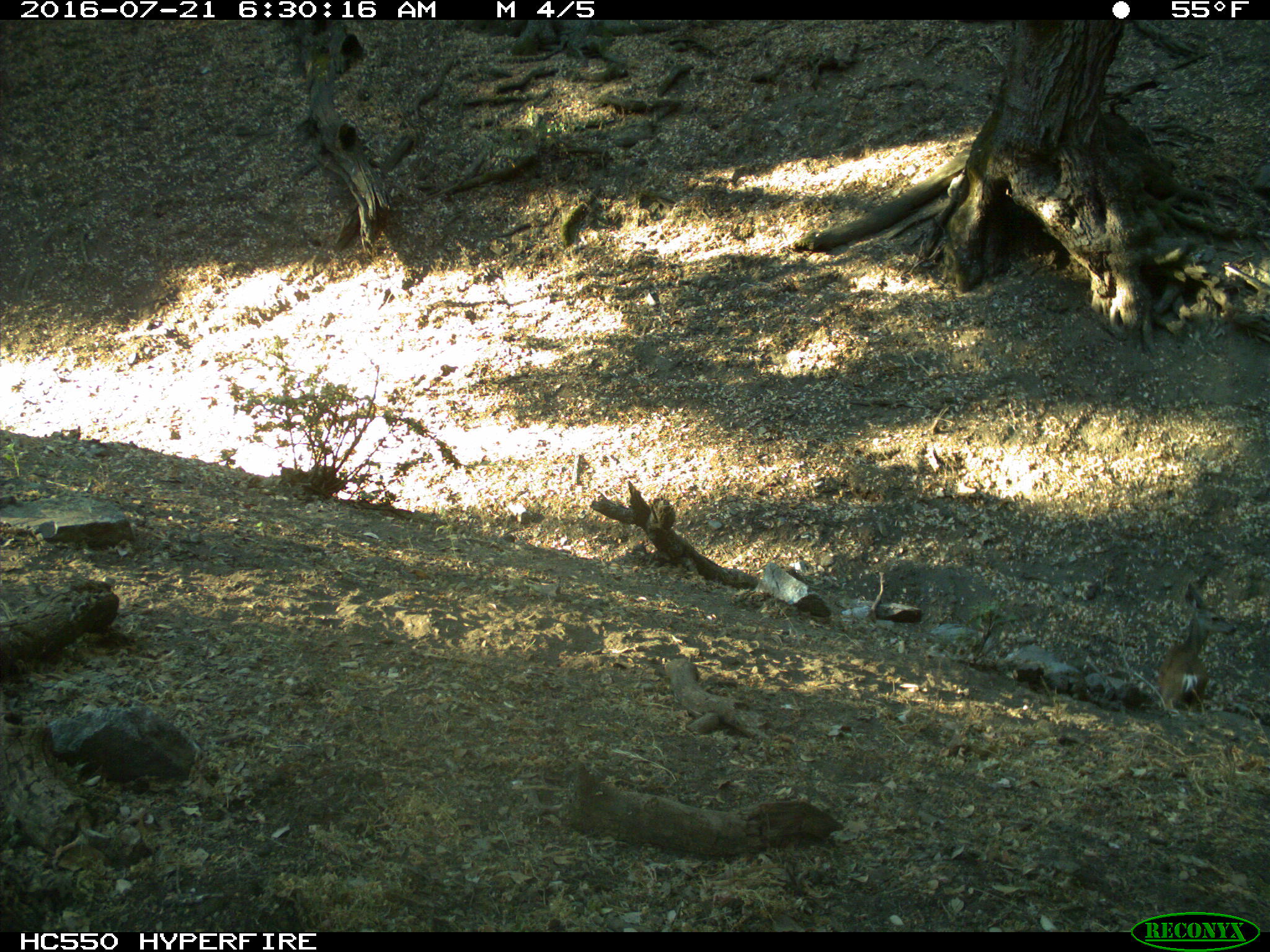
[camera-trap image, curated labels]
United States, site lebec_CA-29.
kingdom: Animalia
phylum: Chordata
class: Mammalia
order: Artiodactyla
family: Cervidae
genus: Odocoileus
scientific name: Odocoileus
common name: deer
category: unidentified deer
Unidentified deer (deer) (Odocoileus).